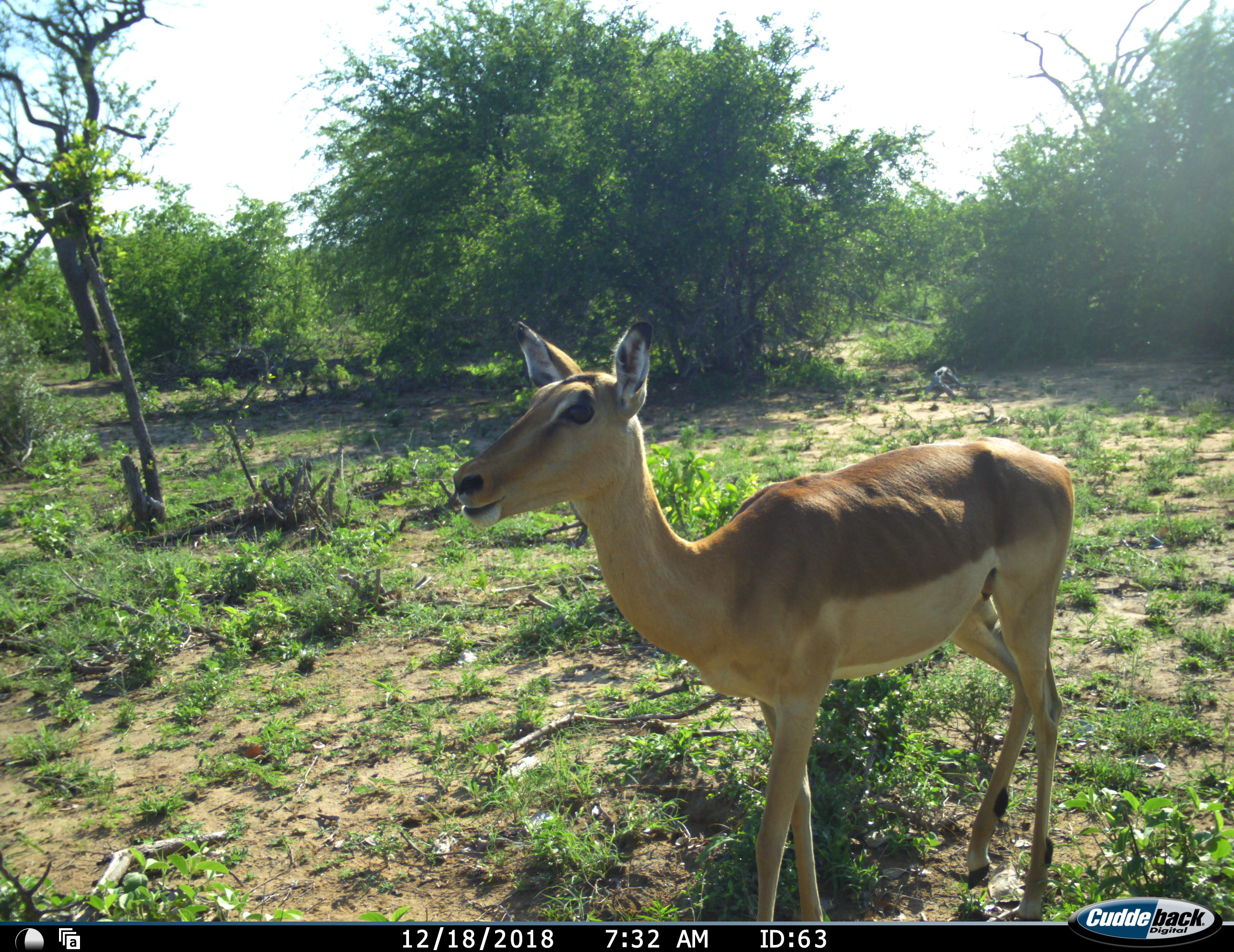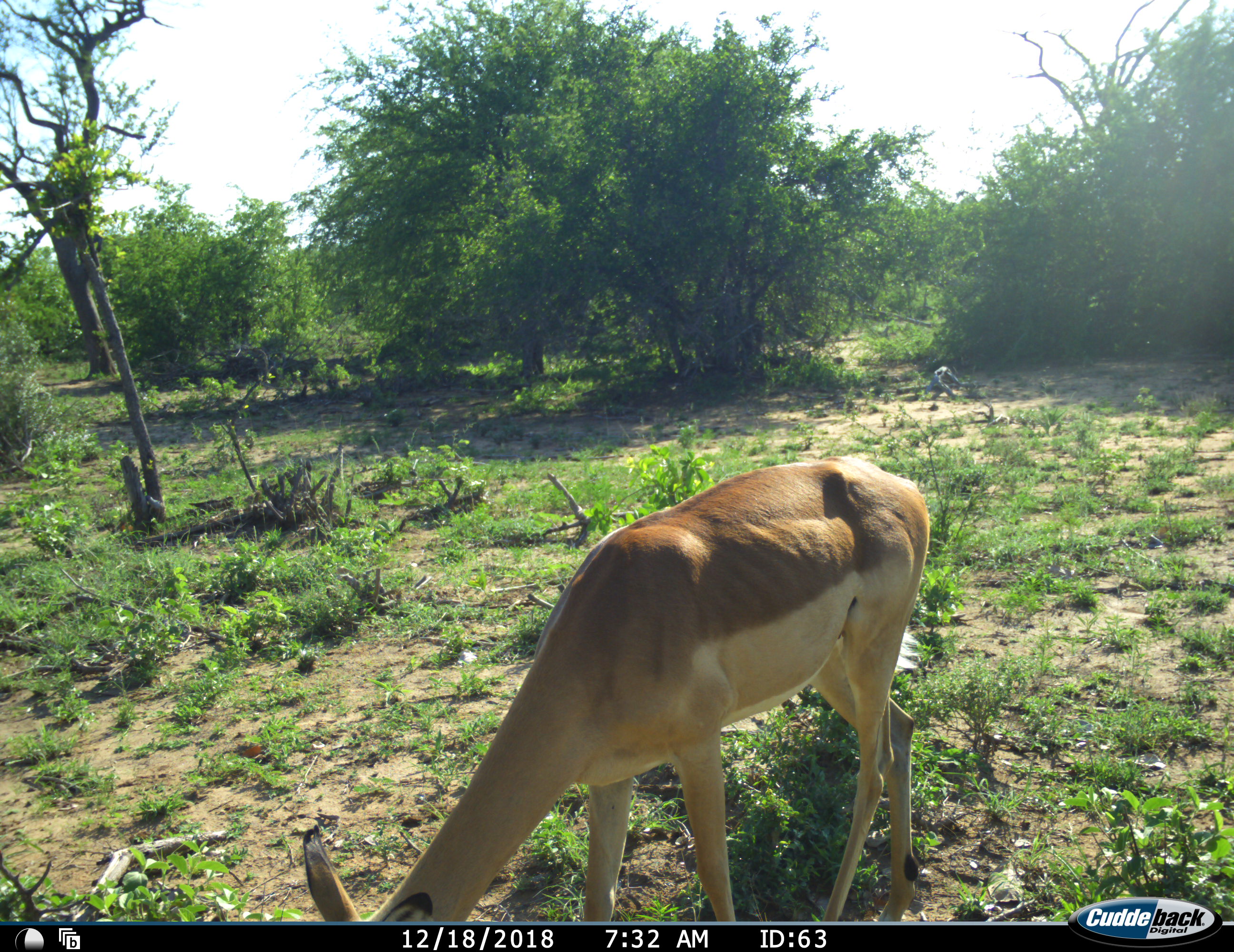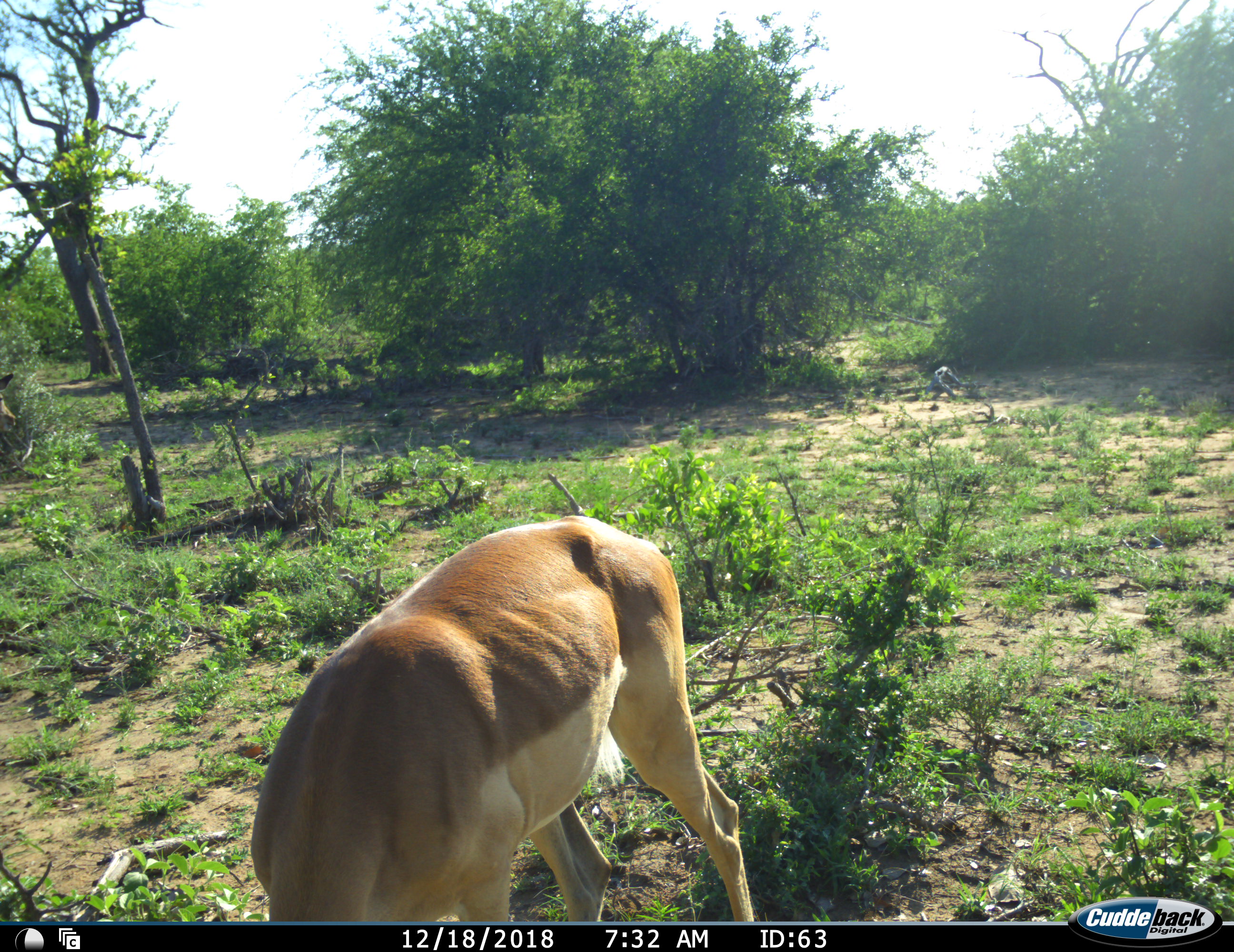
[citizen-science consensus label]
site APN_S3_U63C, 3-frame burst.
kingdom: Animalia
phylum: Chordata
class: Mammalia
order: Artiodactyla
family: Bovidae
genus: Aepyceros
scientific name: Aepyceros melampus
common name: impala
Impala (Aepyceros melampus), count 1. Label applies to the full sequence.